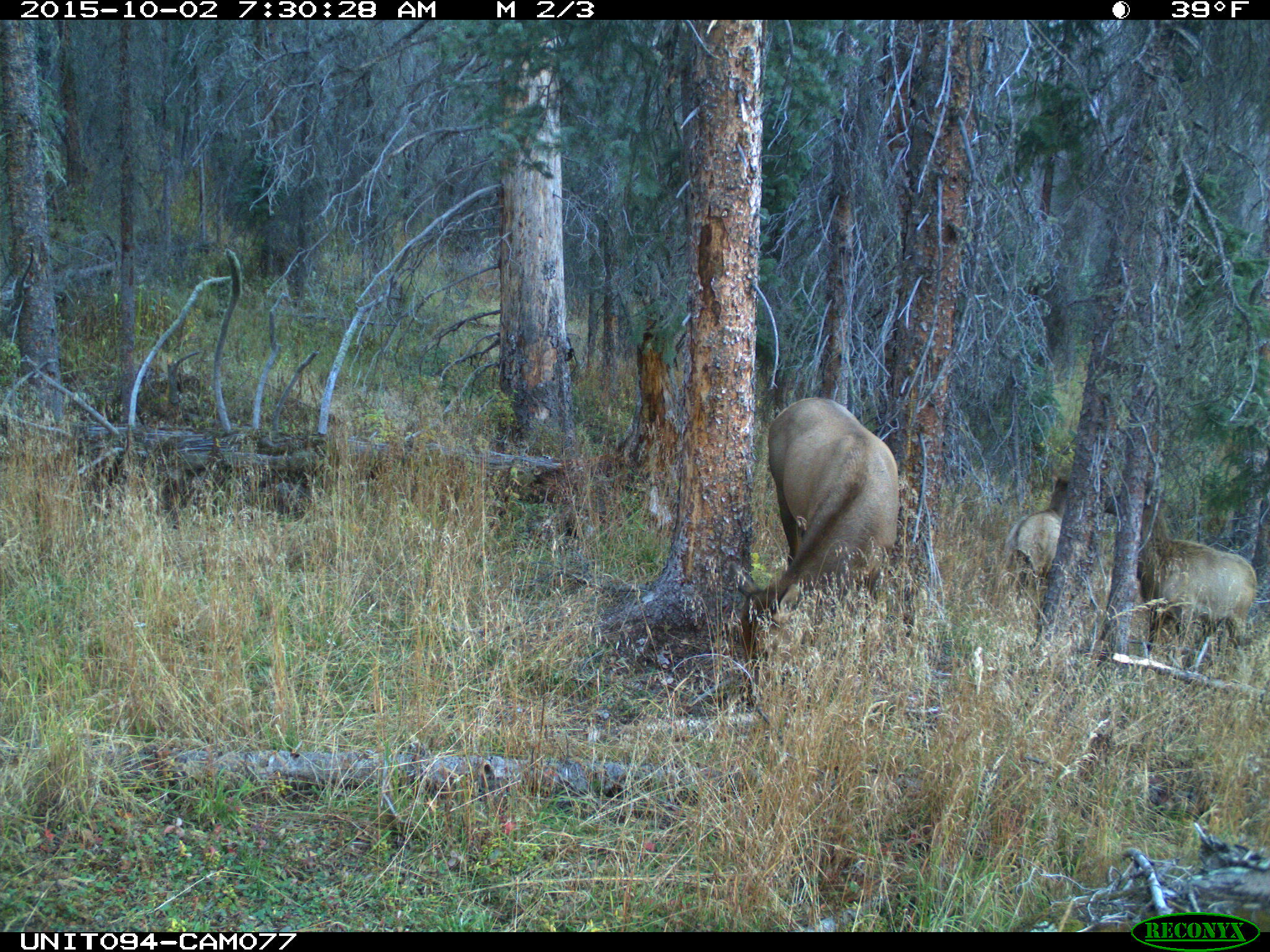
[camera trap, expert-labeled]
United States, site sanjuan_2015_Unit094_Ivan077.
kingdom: Animalia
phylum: Chordata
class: Mammalia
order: Artiodactyla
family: Cervidae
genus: Cervus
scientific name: Cervus elaphus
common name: red deer